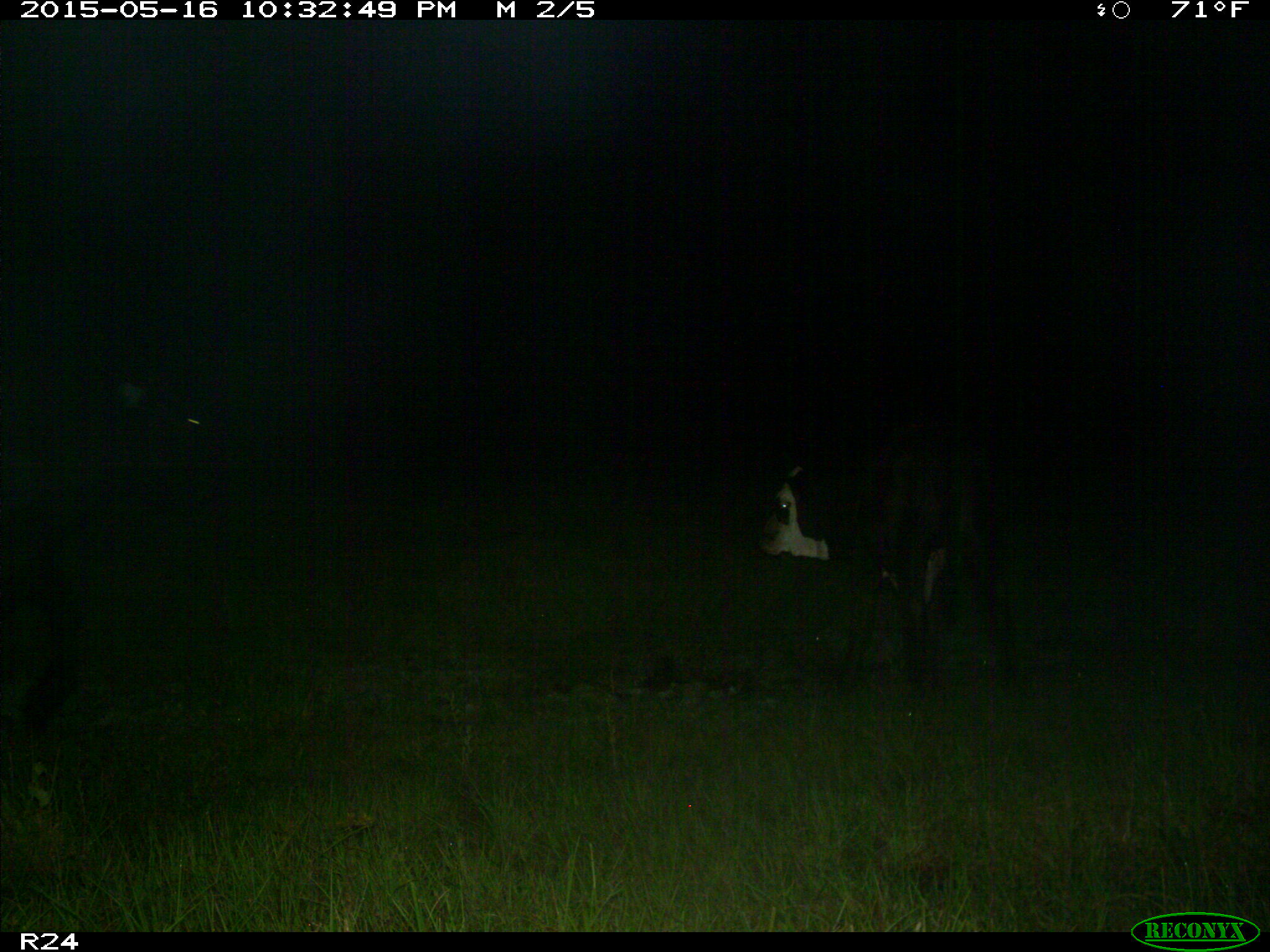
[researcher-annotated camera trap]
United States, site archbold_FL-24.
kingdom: Animalia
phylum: Chordata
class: Mammalia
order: Artiodactyla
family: Bovidae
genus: Bos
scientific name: Bos taurus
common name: domestic cow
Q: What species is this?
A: Bos taurus (domestic cow).